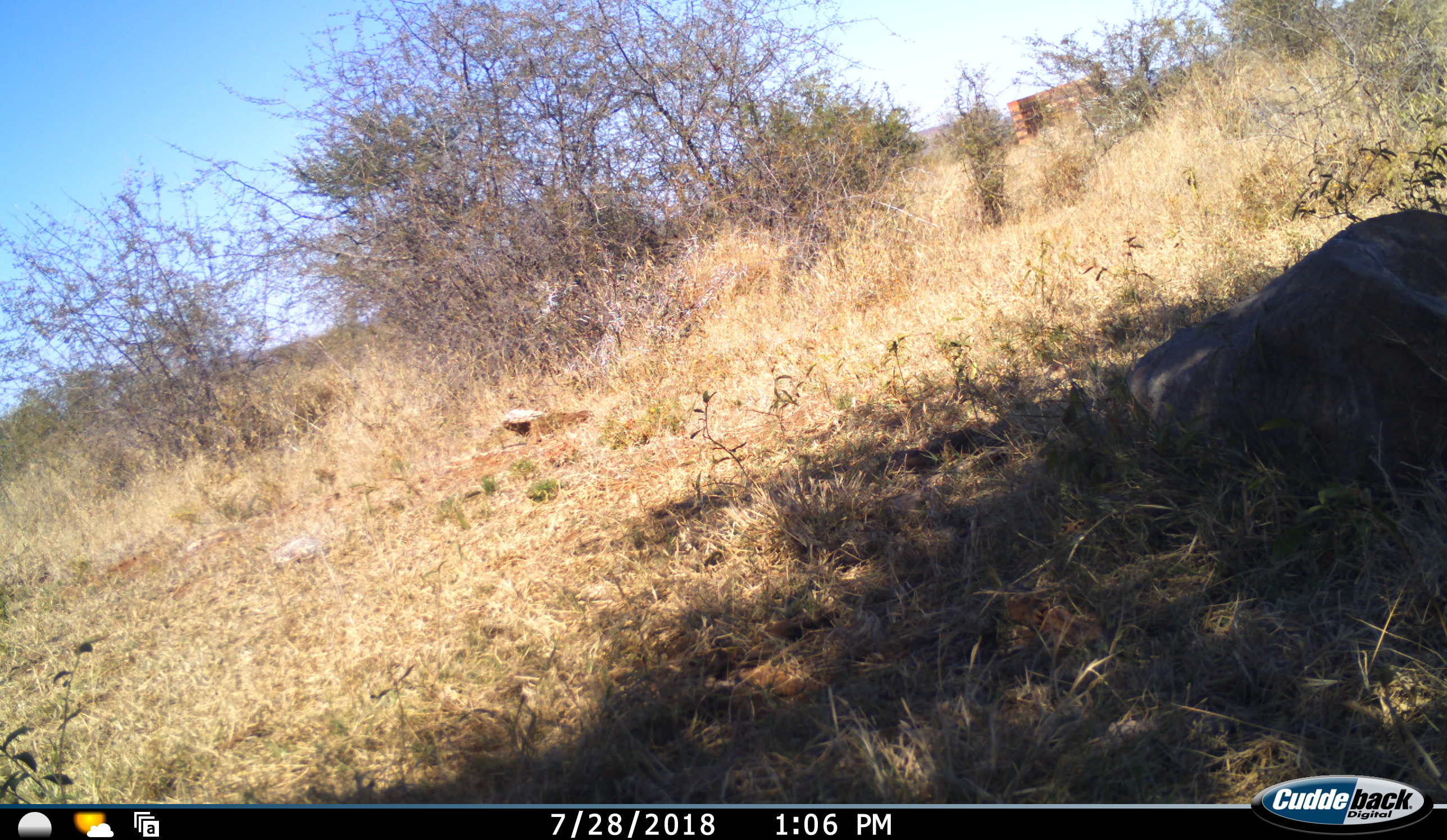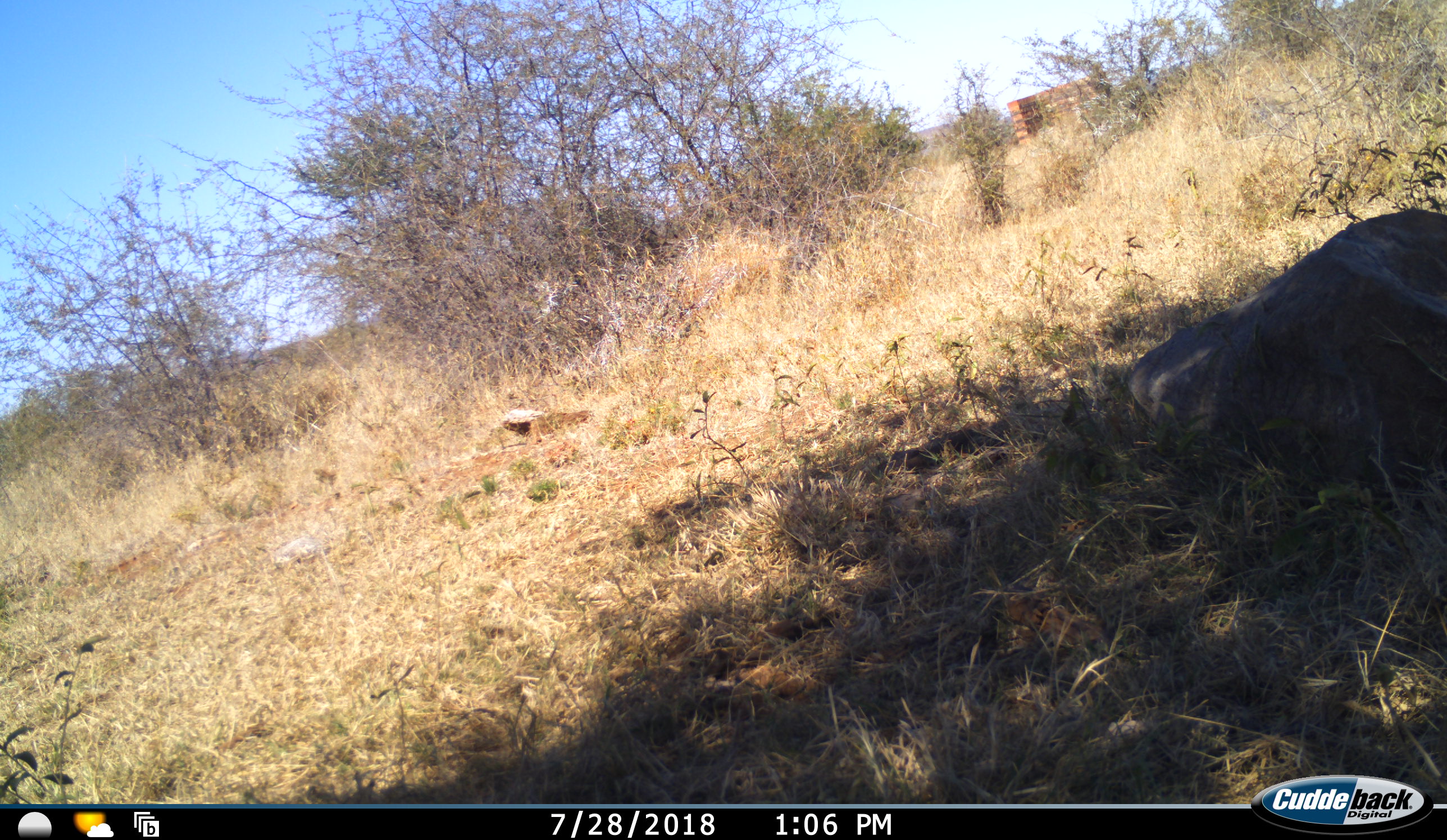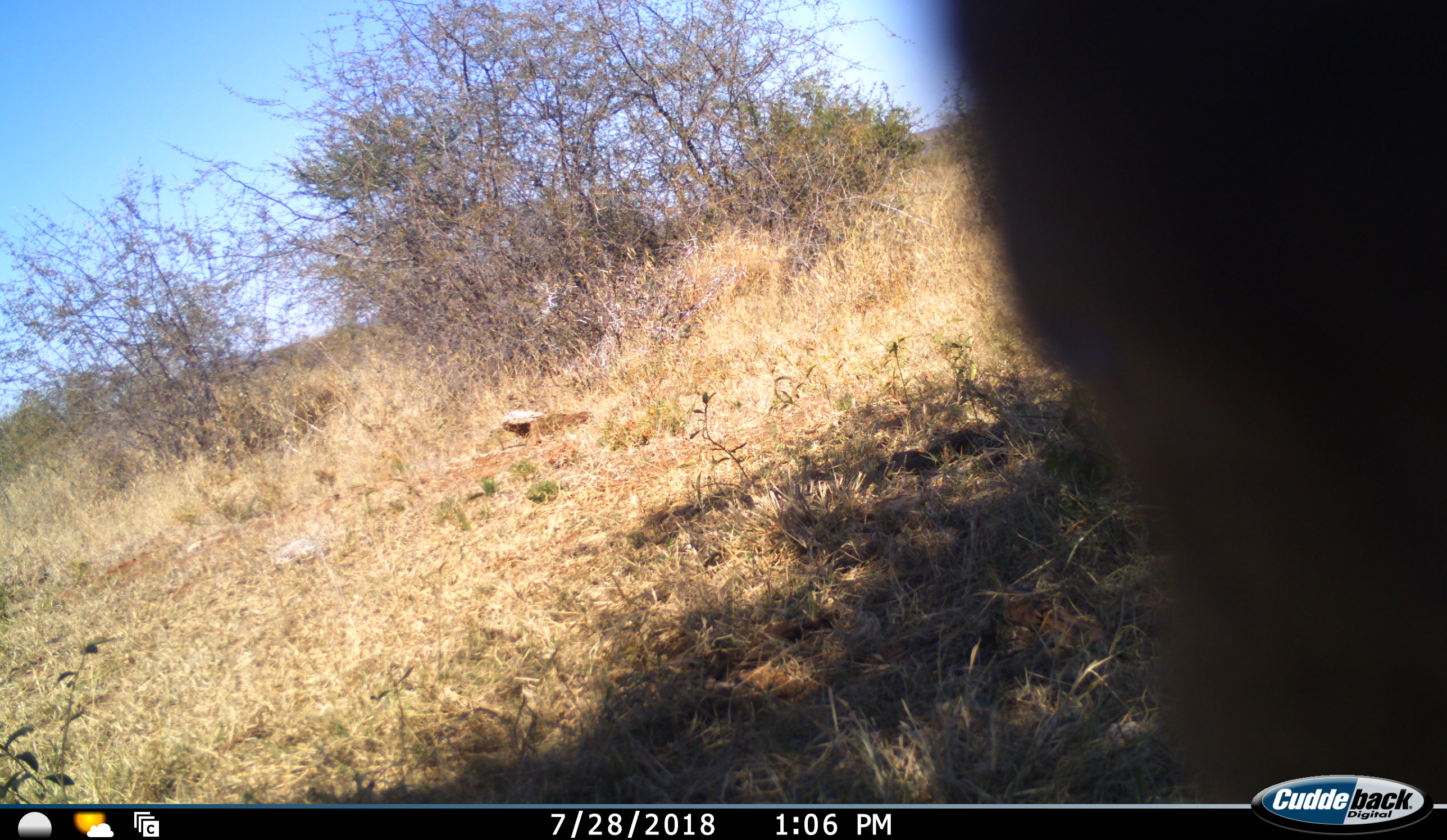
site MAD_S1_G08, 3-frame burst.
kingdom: Animalia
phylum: Chordata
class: Mammalia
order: Artiodactyla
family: Bovidae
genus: Aepyceros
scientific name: Aepyceros melampus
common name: impala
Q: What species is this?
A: Impala (Aepyceros melampus).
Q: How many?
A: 1.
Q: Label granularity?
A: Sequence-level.